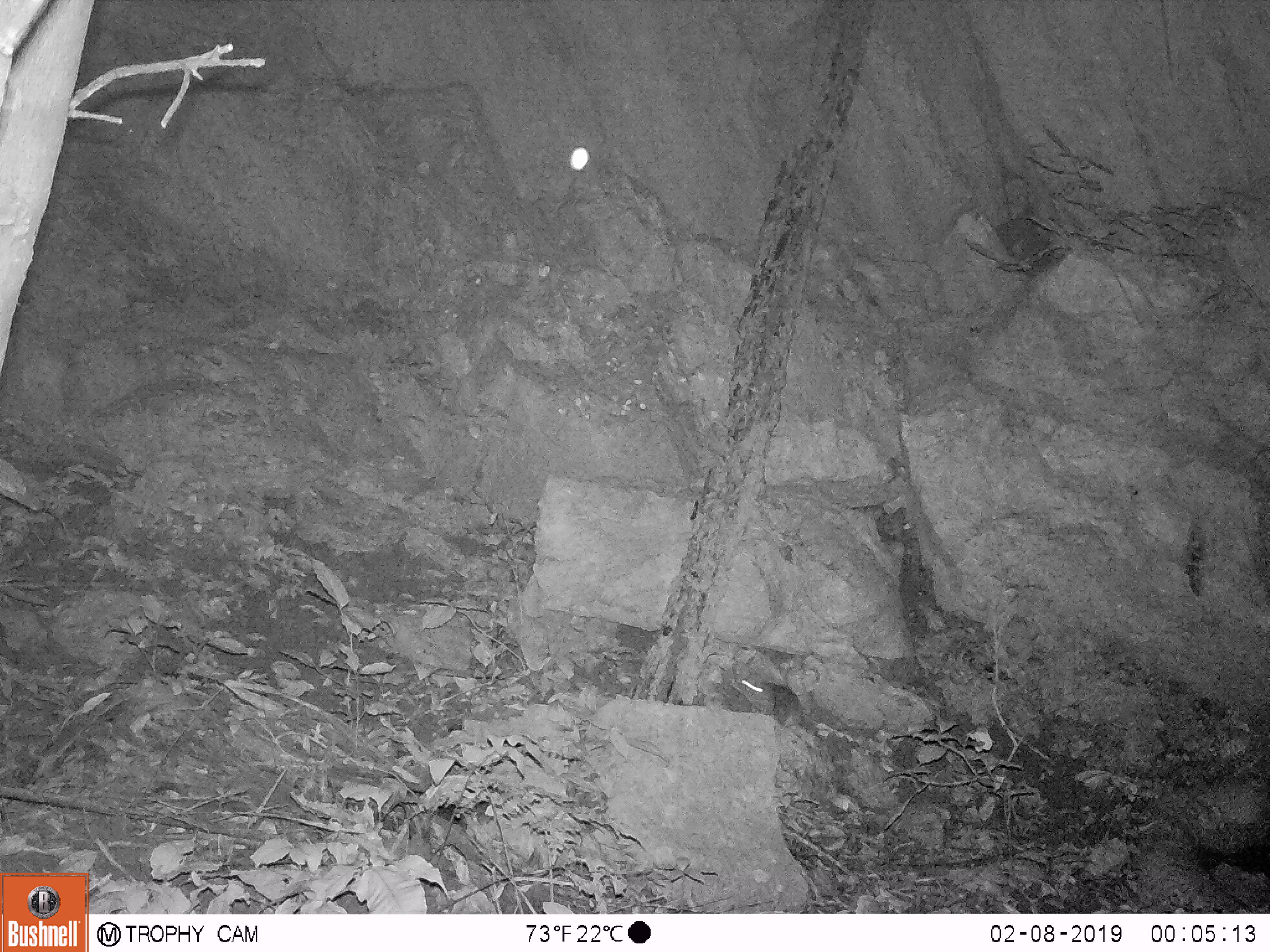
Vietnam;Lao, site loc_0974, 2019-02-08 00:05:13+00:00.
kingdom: Animalia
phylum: Chordata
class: Mammalia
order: Rodentia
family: Muridae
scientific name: Muridae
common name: old-world mice and rats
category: unidentified murid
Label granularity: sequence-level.